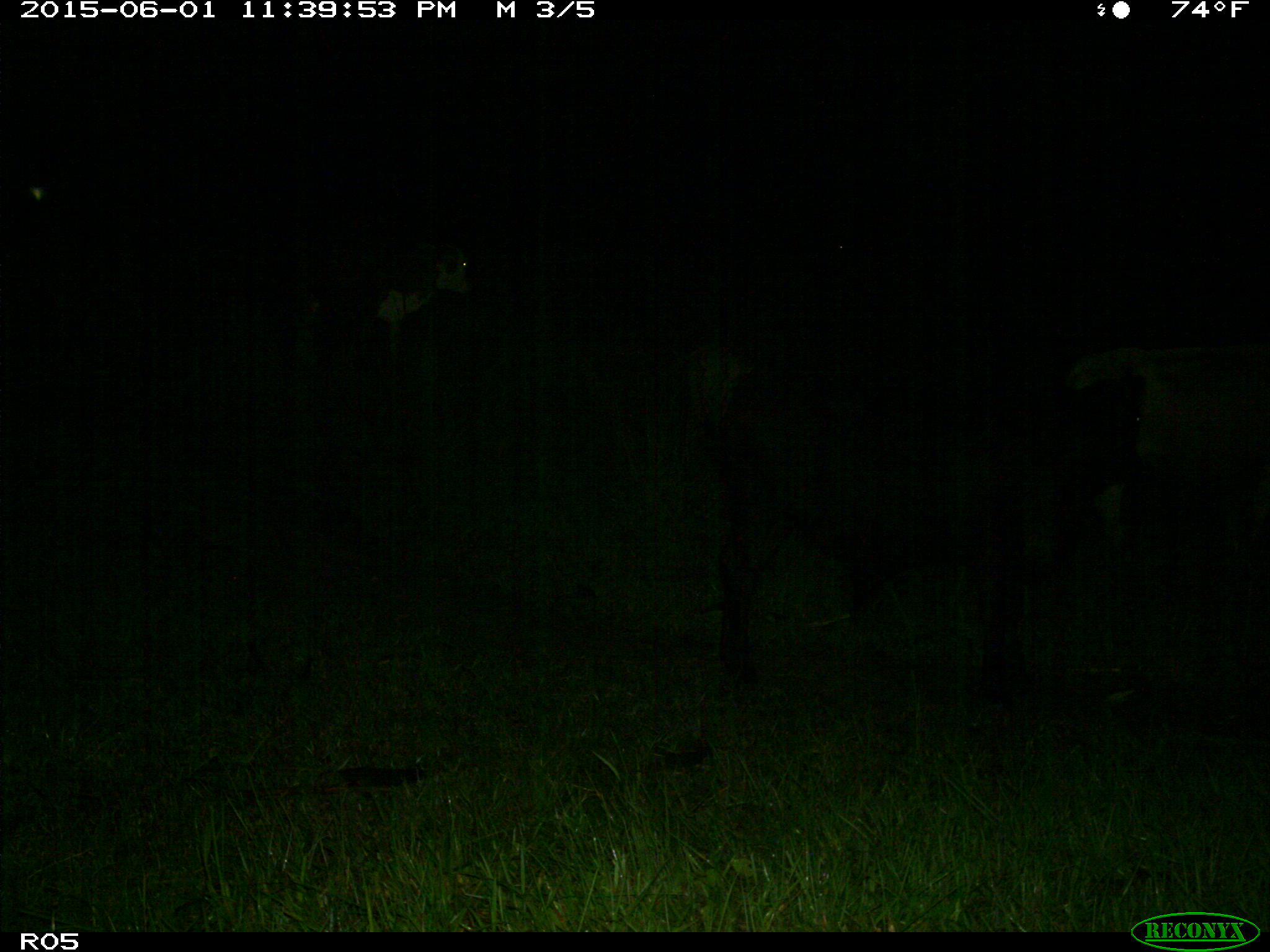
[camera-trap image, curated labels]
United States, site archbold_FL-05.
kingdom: Animalia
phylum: Chordata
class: Mammalia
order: Artiodactyla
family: Bovidae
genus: Bos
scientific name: Bos taurus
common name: domestic cow